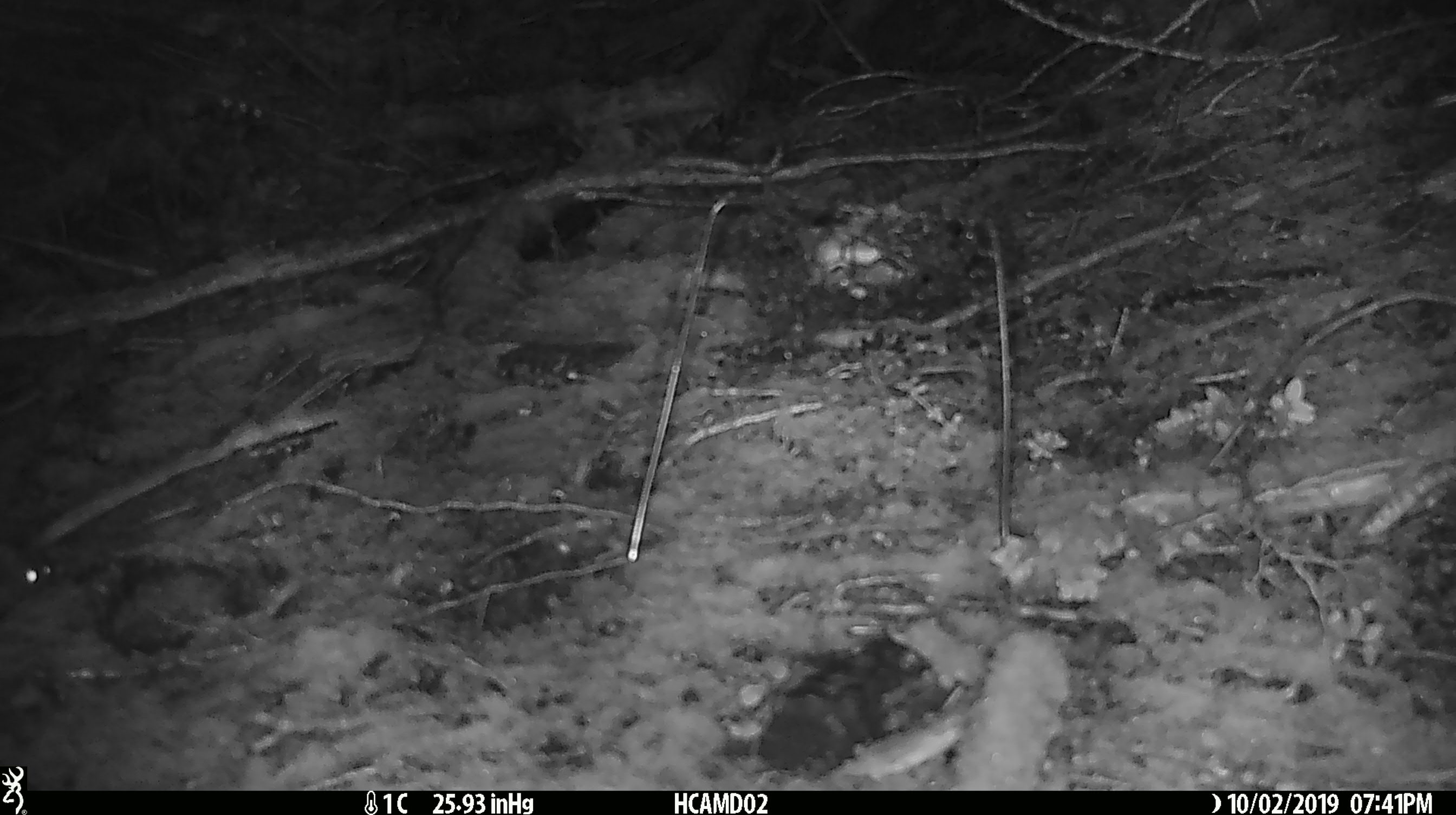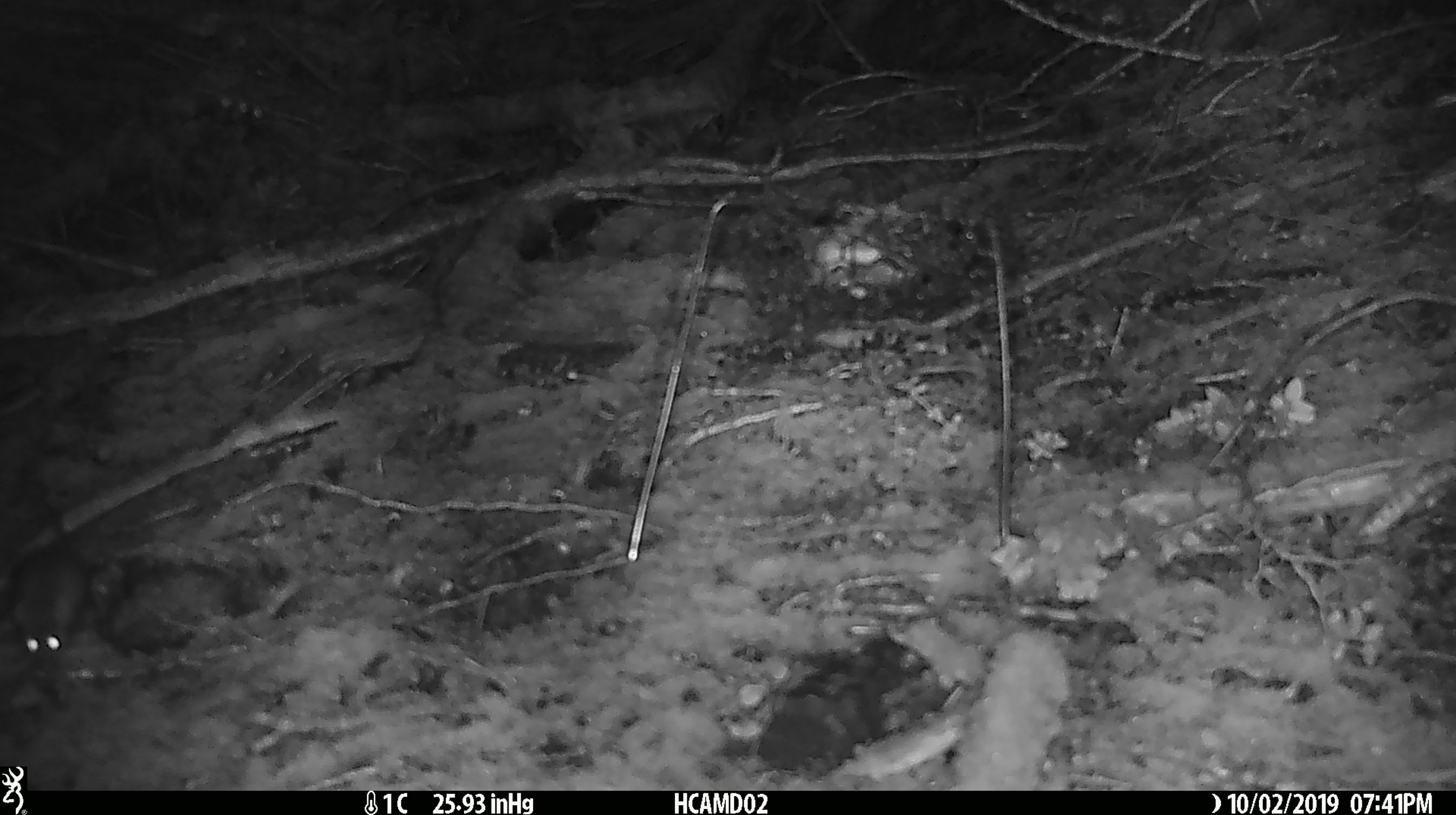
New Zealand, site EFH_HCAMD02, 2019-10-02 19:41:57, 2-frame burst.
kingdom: Animalia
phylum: Chordata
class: Mammalia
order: Rodentia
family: Muridae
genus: Mus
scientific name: Mus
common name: mouse